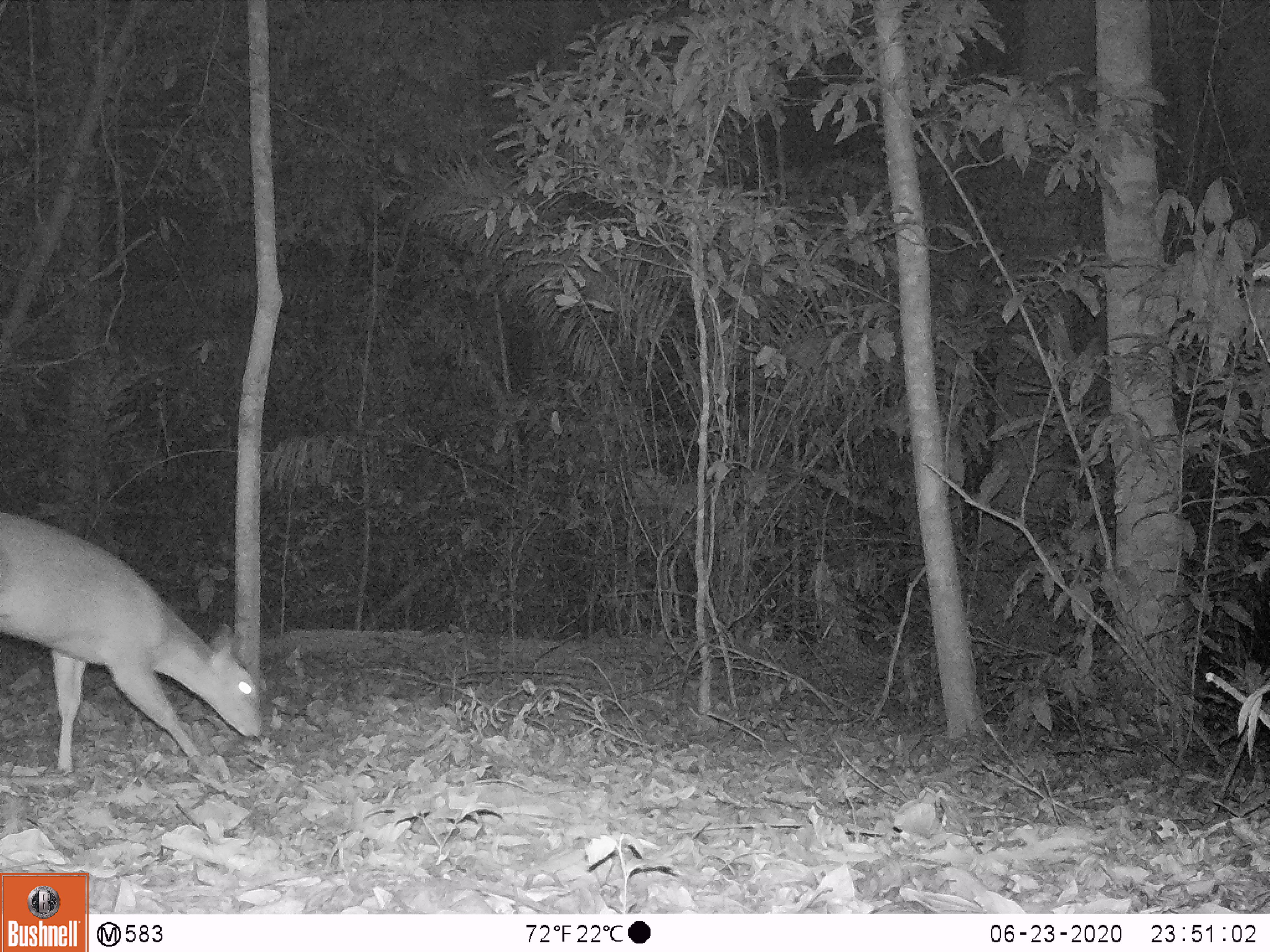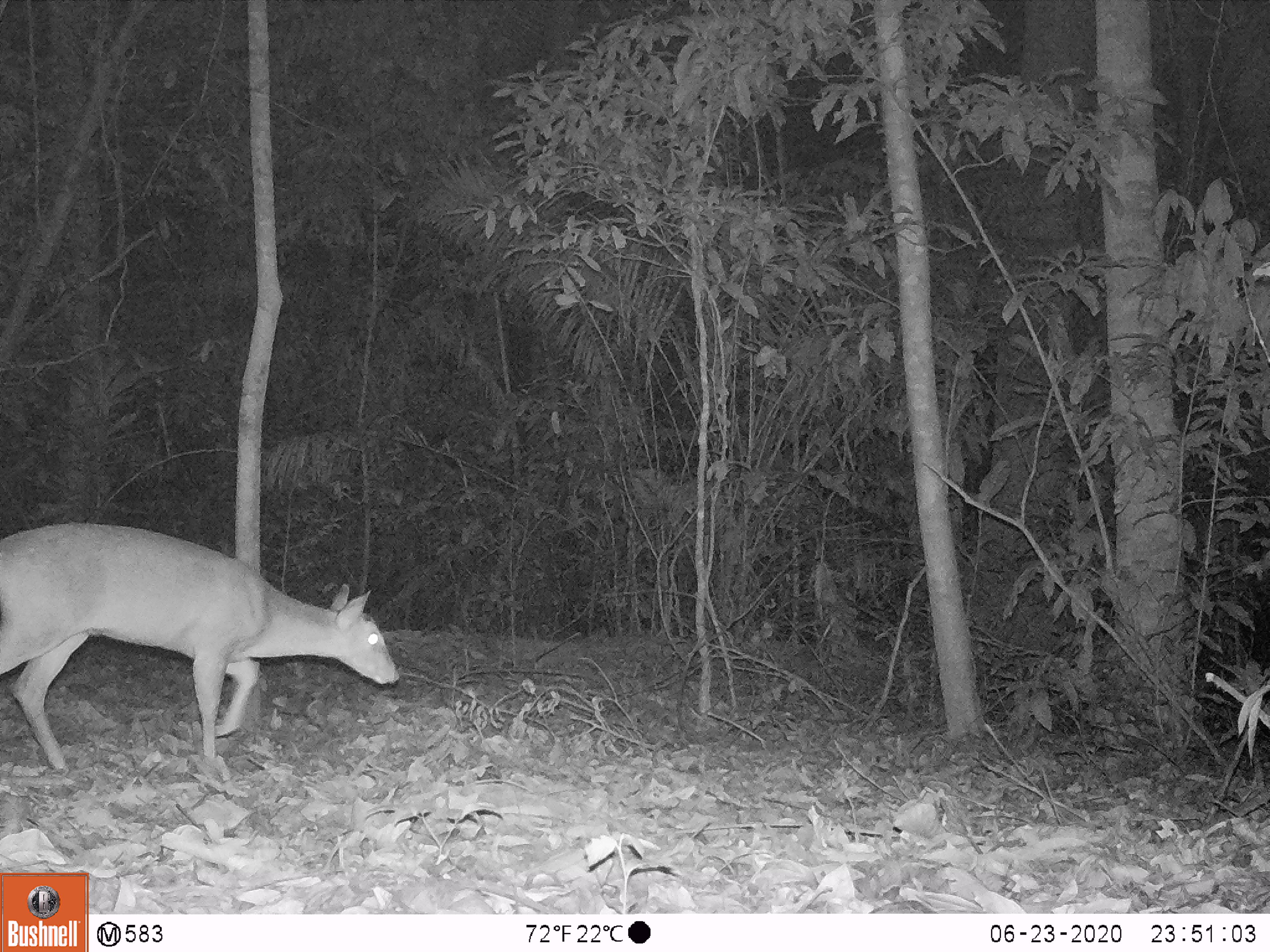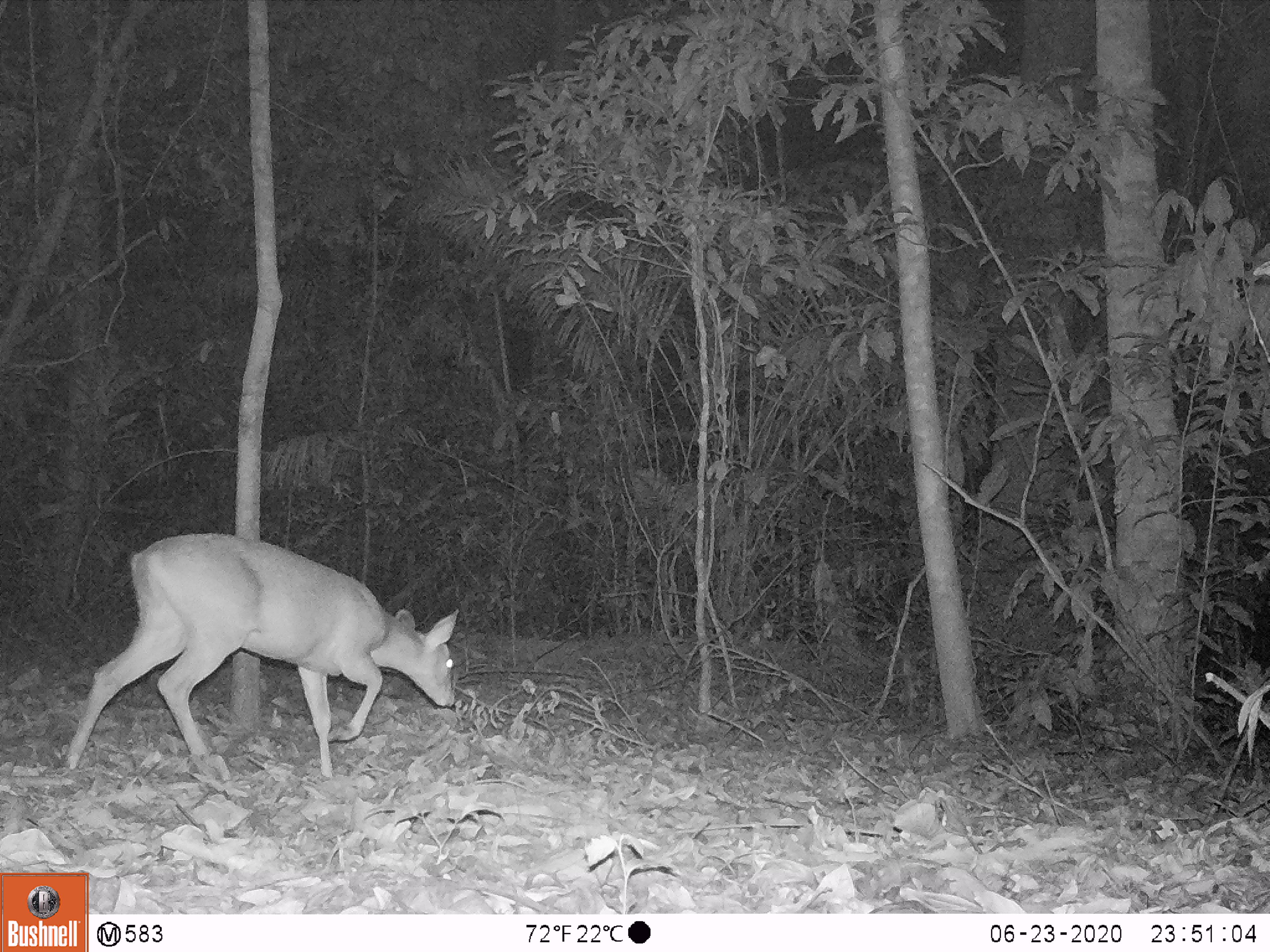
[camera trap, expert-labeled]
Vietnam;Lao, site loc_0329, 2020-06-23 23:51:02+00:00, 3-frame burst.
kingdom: Animalia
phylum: Chordata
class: Mammalia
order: Artiodactyla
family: Cervidae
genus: Muntiacus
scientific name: Muntiacus vuquangensis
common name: large-antlered muntjac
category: large antlered muntjac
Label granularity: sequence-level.